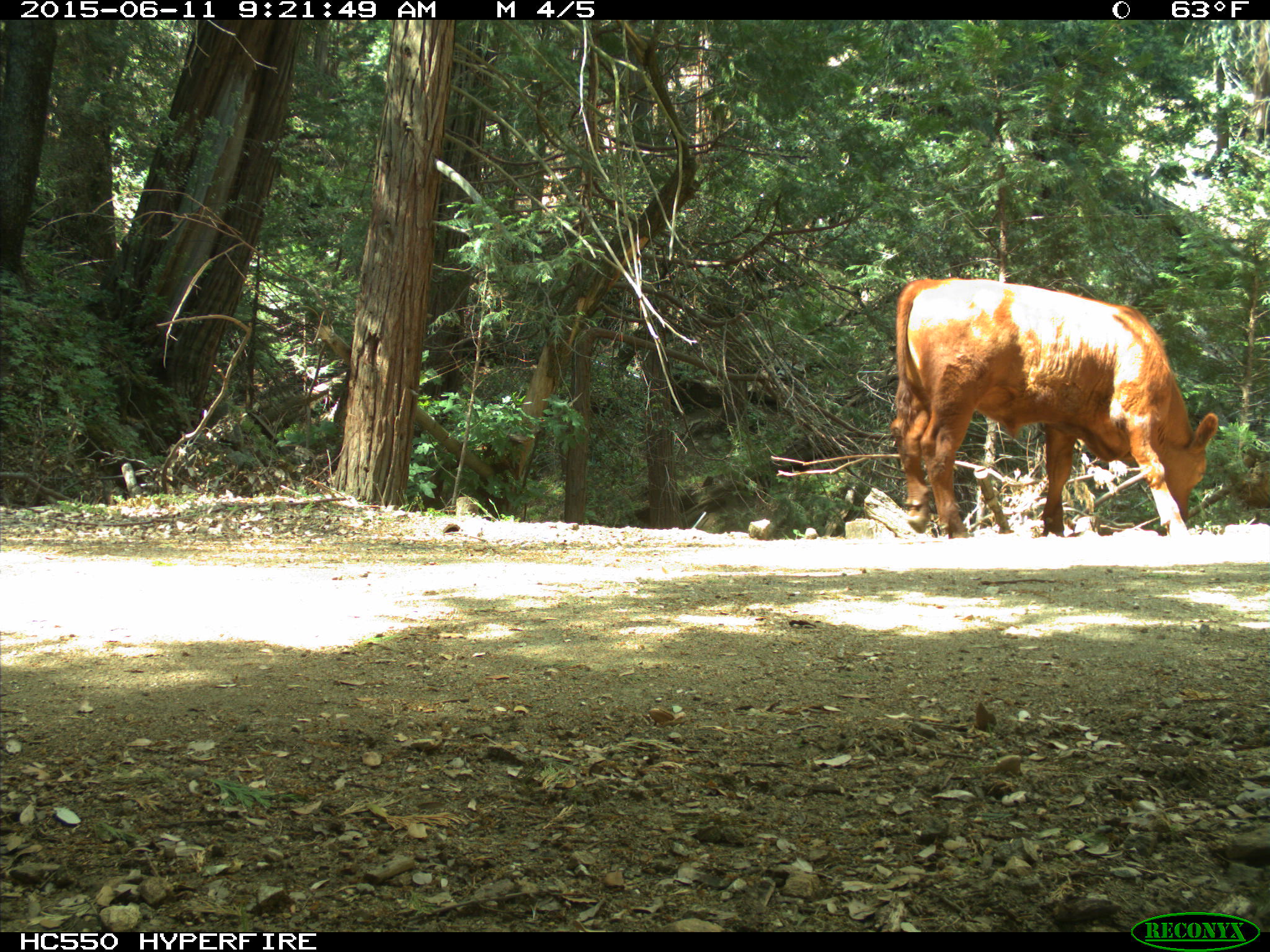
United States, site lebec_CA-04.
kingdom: Animalia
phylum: Chordata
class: Mammalia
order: Artiodactyla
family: Bovidae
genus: Bos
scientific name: Bos taurus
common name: domestic cow